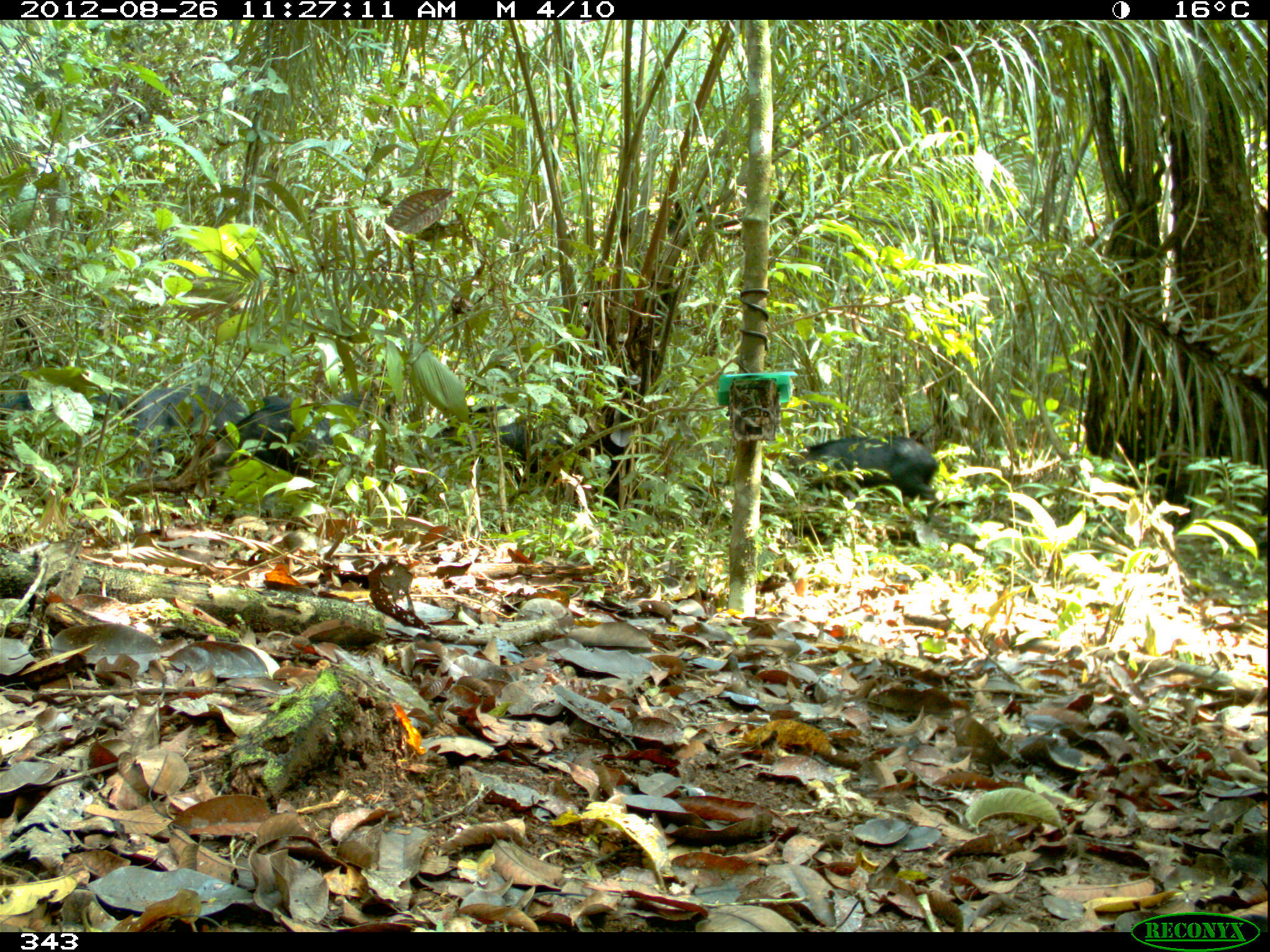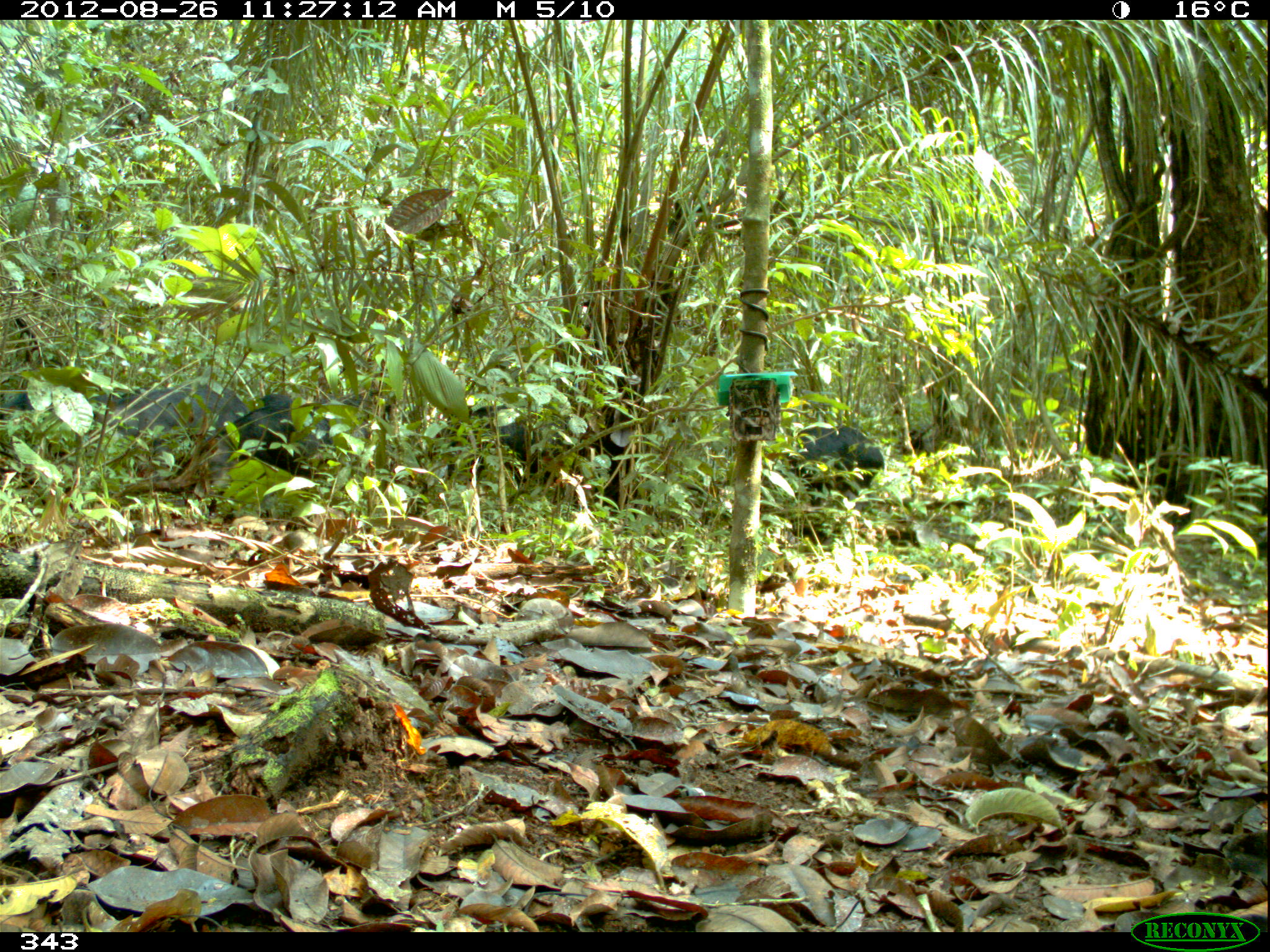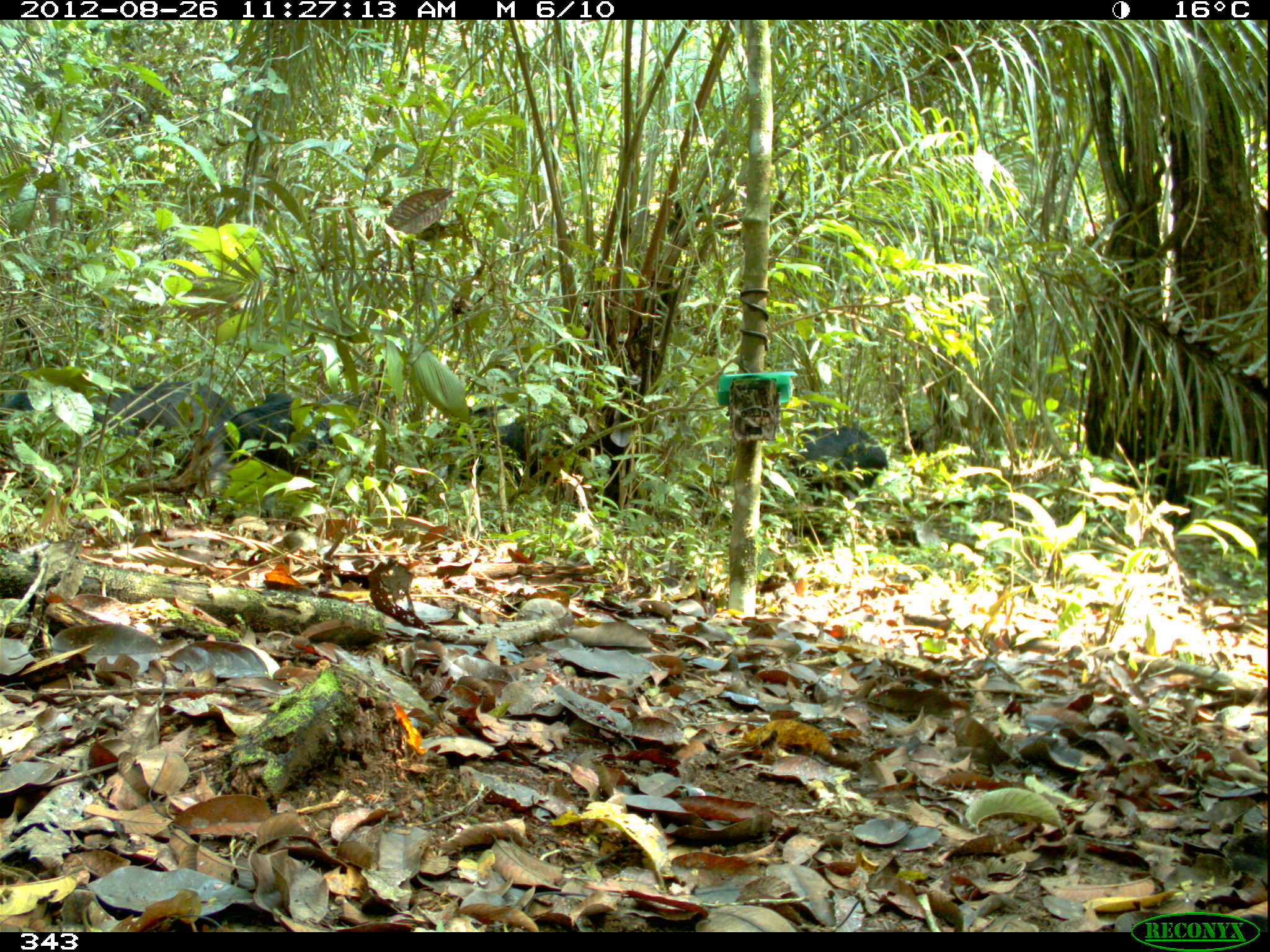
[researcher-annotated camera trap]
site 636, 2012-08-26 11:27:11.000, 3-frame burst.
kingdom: Animalia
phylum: Chordata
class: Mammalia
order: Artiodactyla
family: Tayassuidae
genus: Tayassu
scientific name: Tayassu pecari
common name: white-lipped peccary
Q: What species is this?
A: Tayassu pecari (white-lipped peccary).